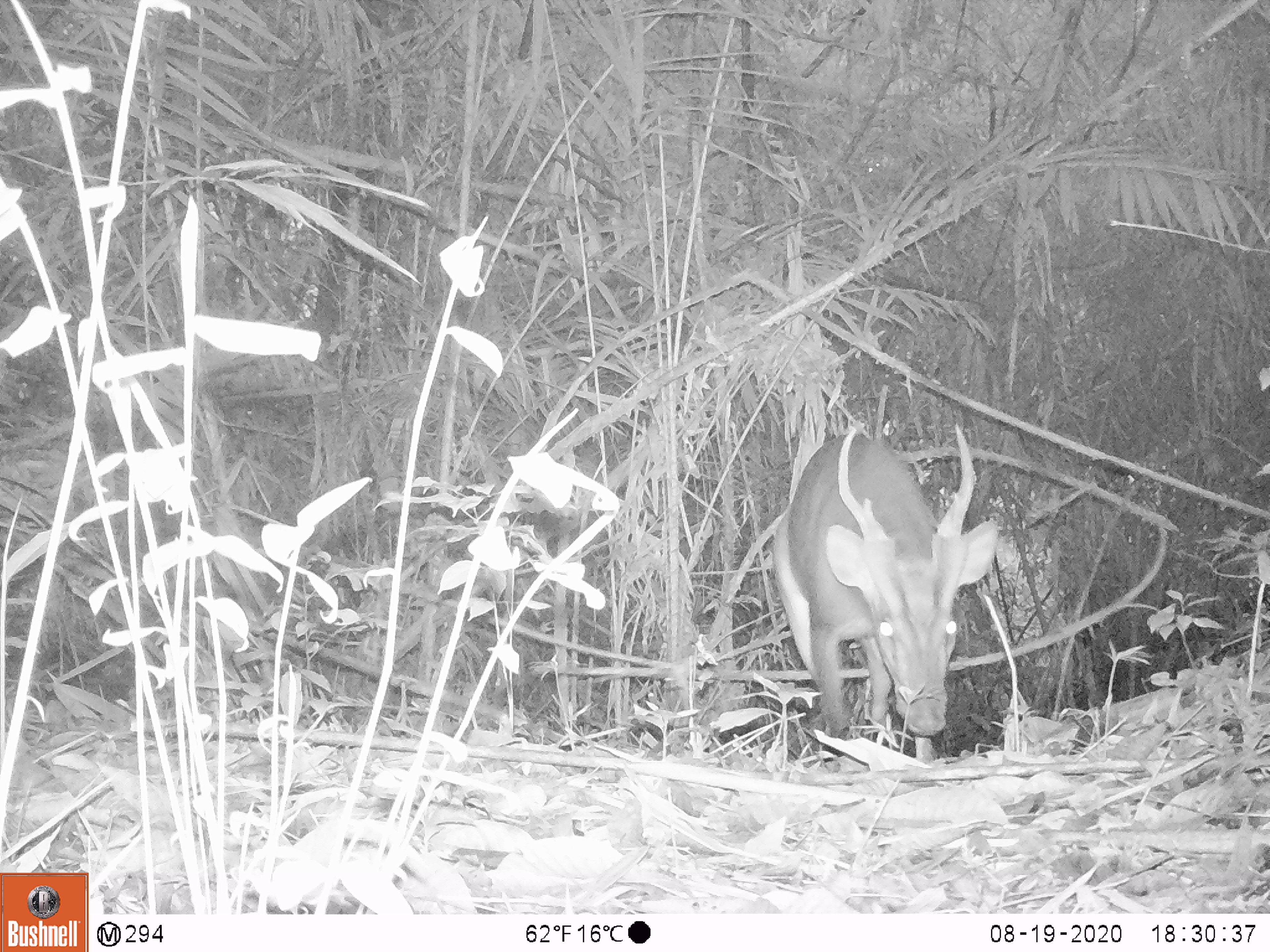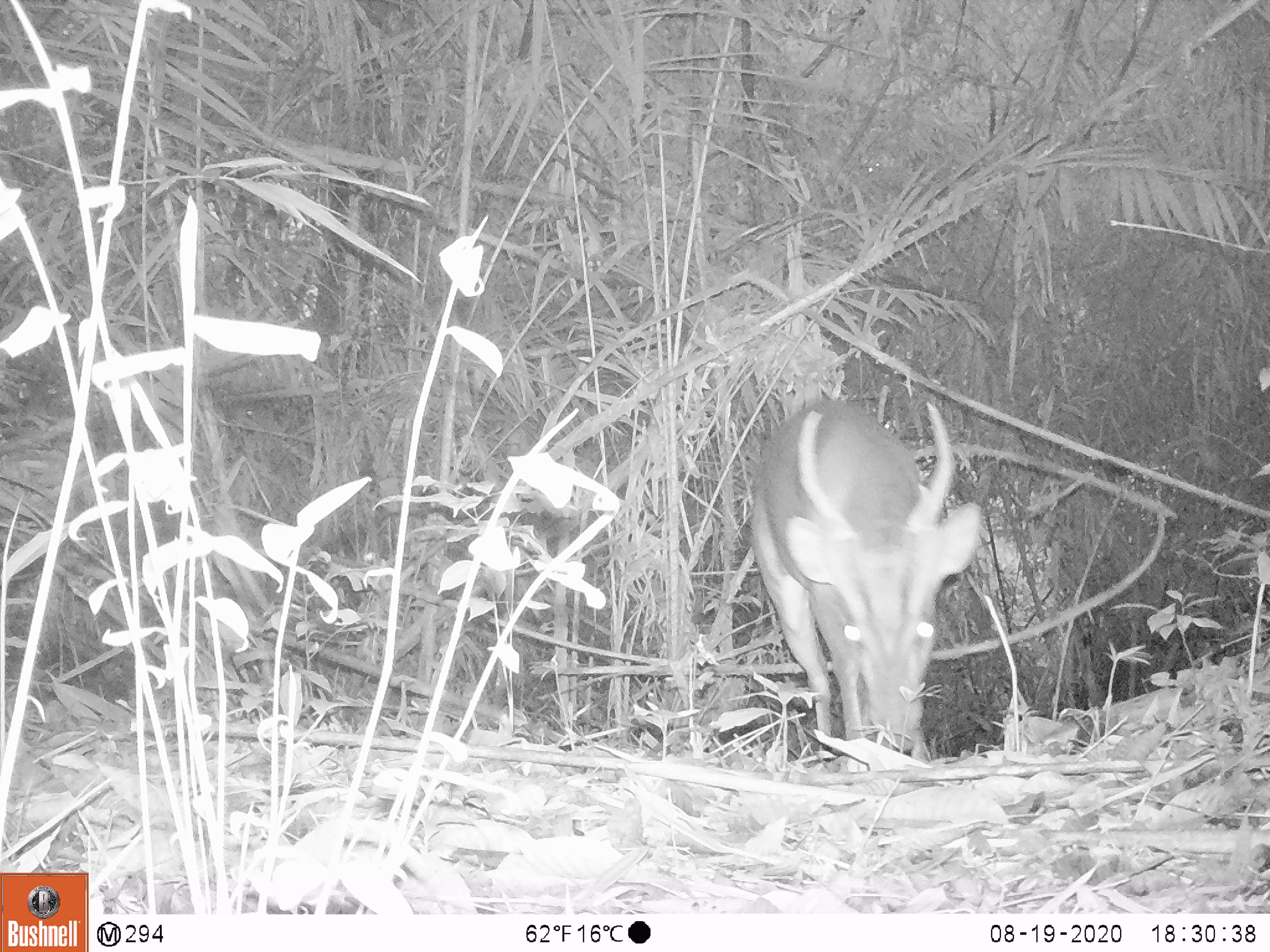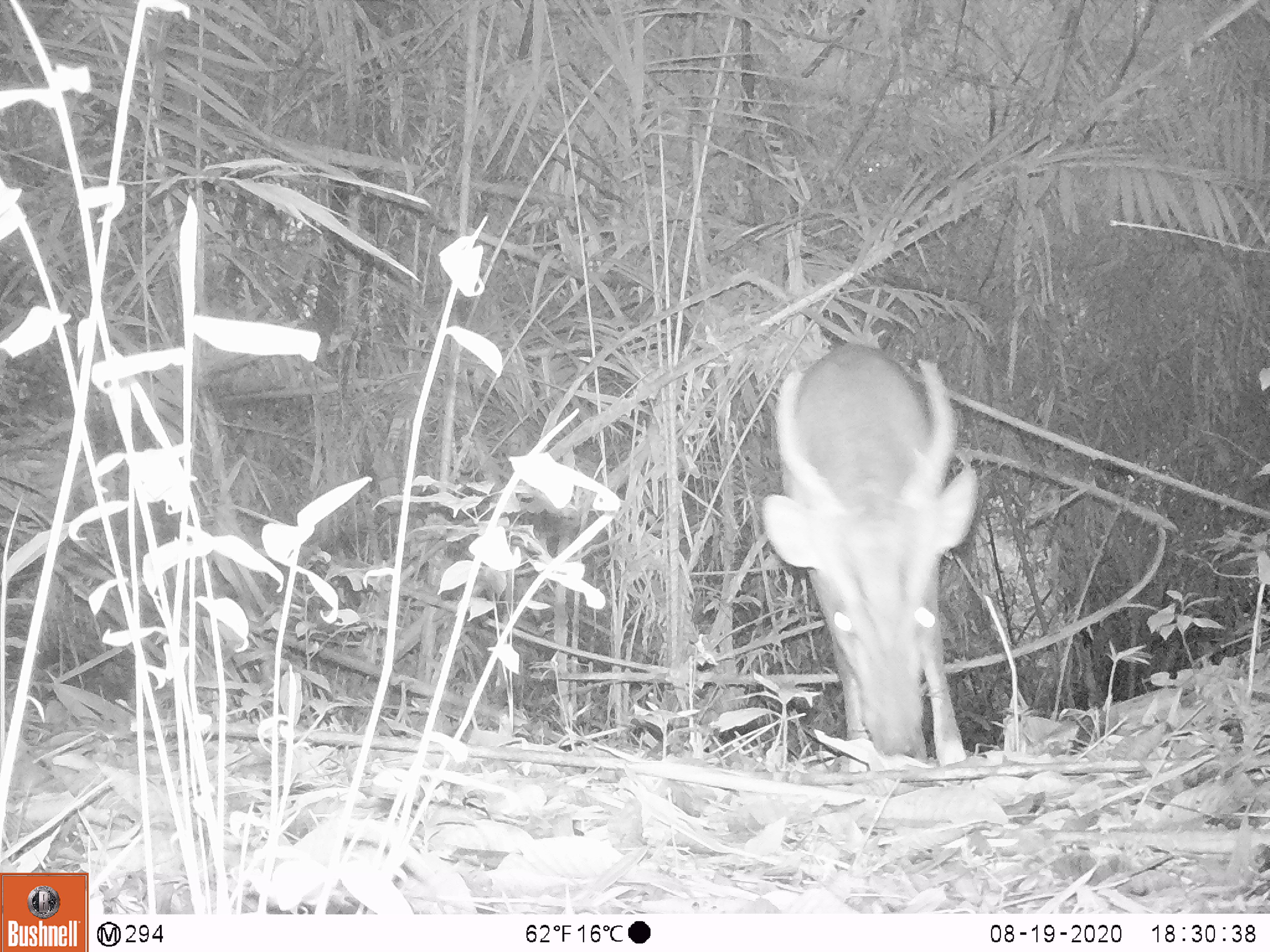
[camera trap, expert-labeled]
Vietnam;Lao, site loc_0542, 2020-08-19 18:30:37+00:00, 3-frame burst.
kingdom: Animalia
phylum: Chordata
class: Mammalia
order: Artiodactyla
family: Cervidae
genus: Muntiacus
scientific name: Muntiacus vuquangensis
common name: large-antlered muntjac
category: large antlered muntjac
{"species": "large antlered muntjac (large-antlered muntjac) (Muntiacus vuquangensis)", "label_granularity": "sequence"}